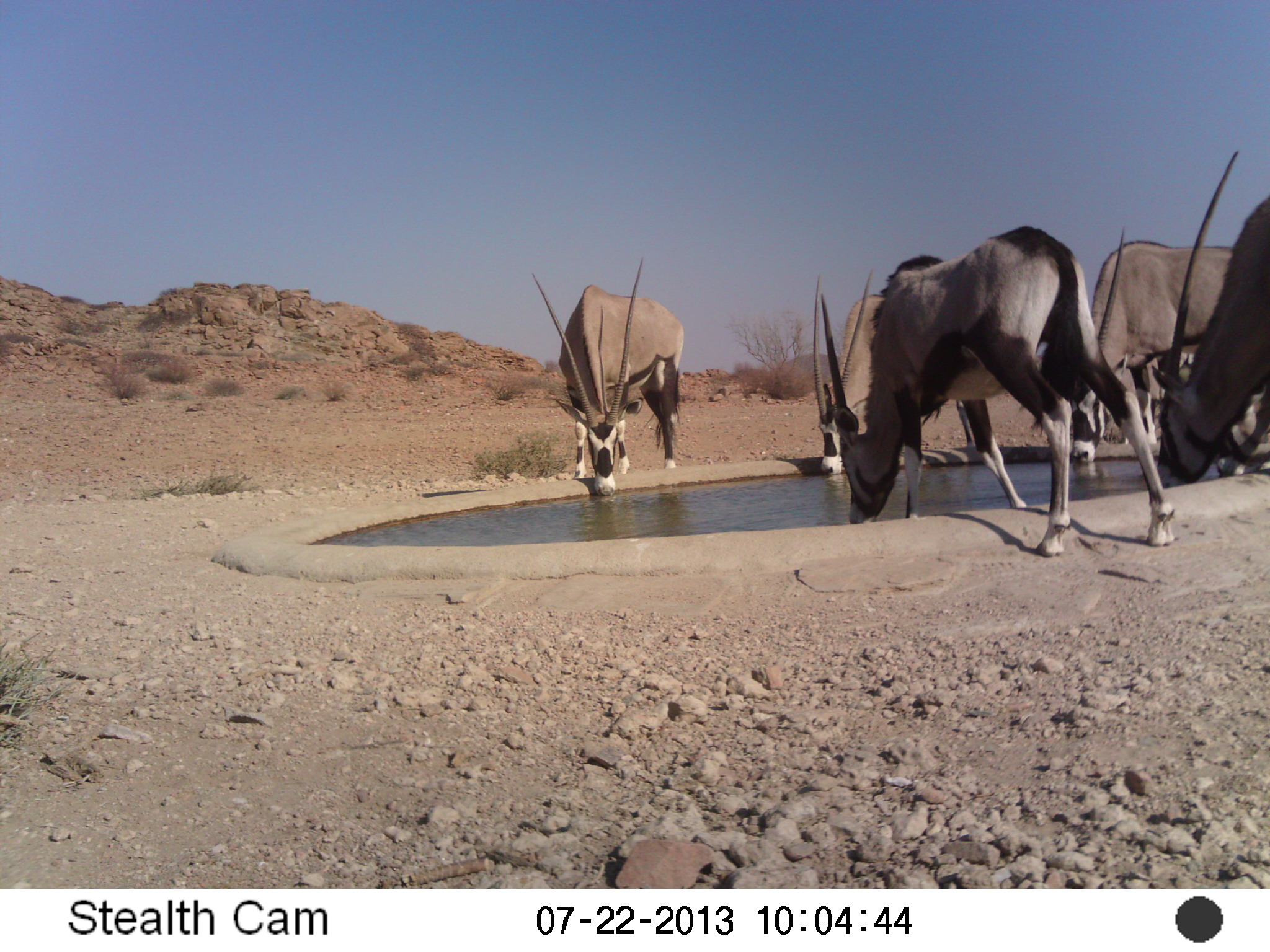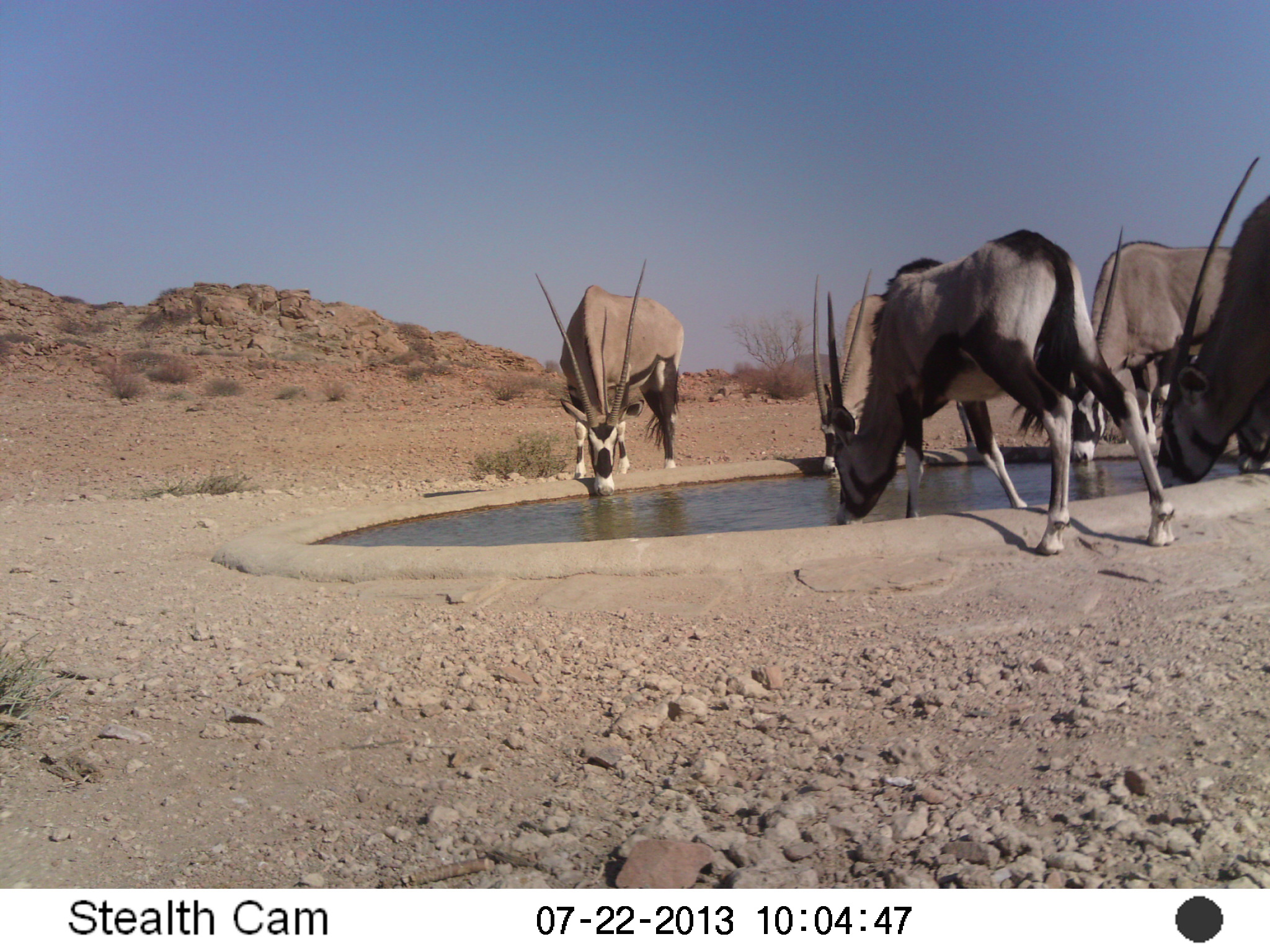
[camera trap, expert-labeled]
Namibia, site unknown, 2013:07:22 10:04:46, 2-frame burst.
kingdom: Animalia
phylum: Chordata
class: Mammalia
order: Artiodactyla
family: Bovidae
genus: Oryx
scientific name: Oryx gazella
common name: gemsbok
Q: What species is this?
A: Oryx gazella (gemsbok).